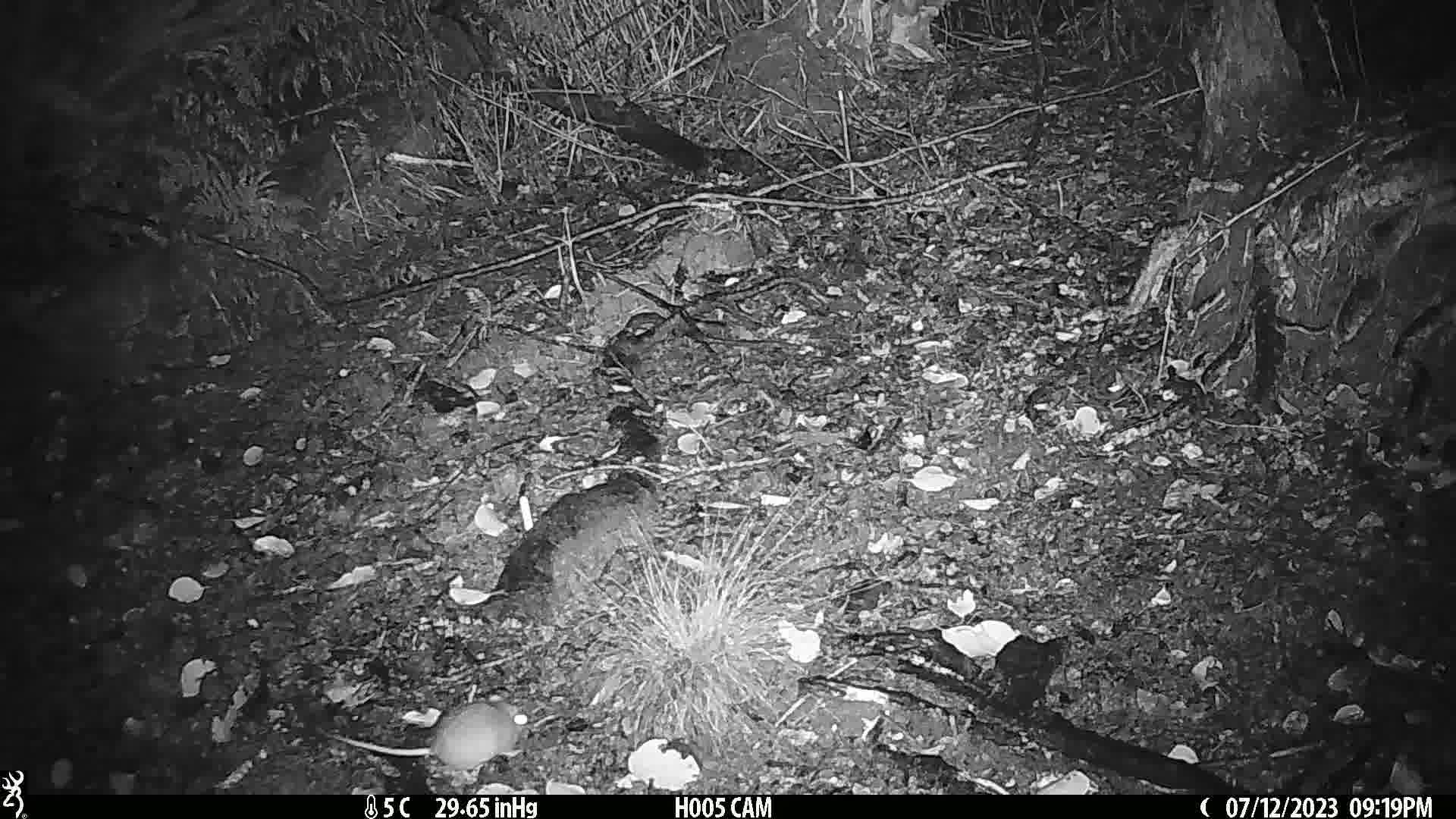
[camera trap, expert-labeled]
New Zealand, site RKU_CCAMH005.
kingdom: Animalia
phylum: Chordata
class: Mammalia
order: Rodentia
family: Muridae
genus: Rattus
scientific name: Rattus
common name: rat